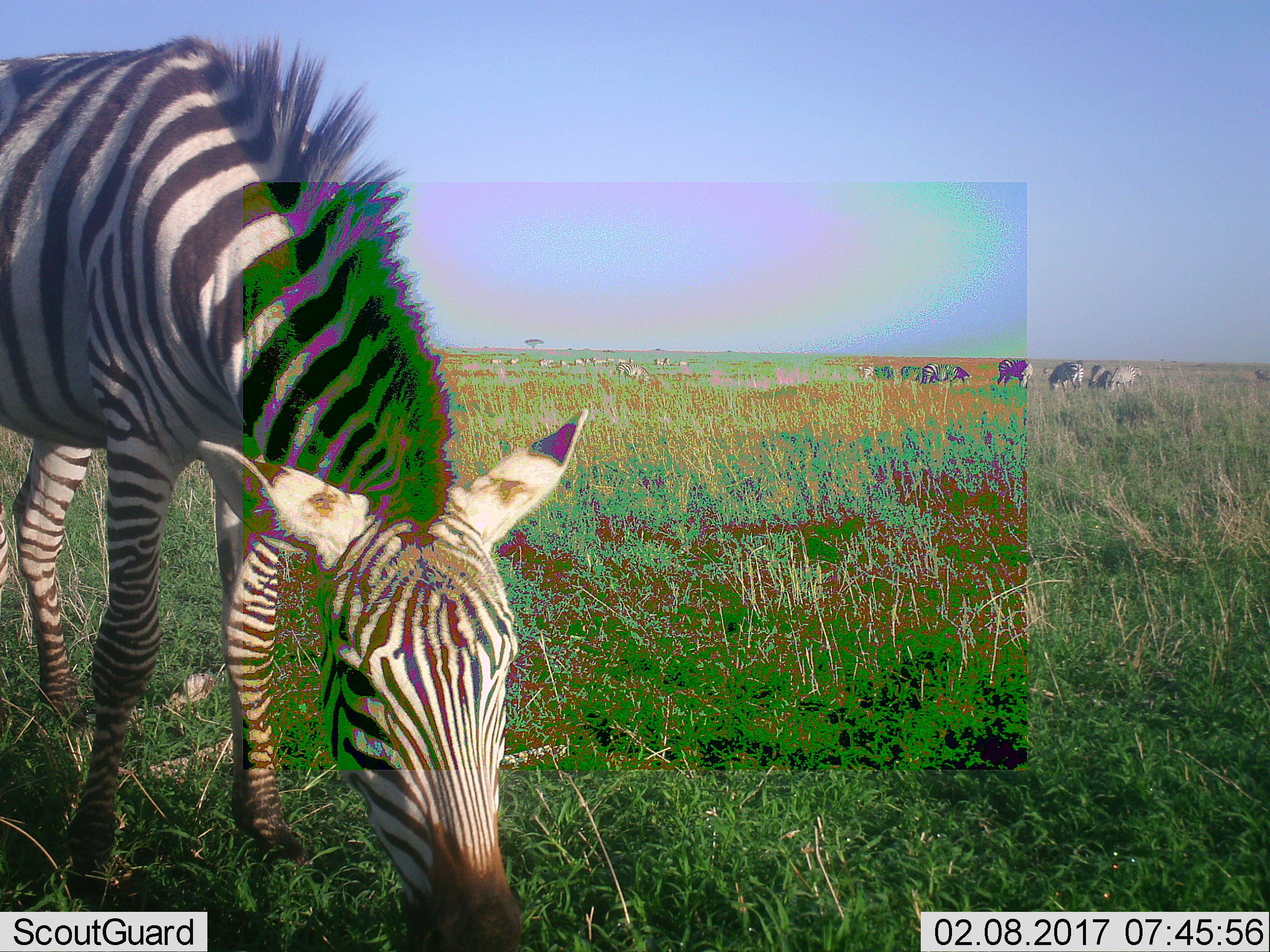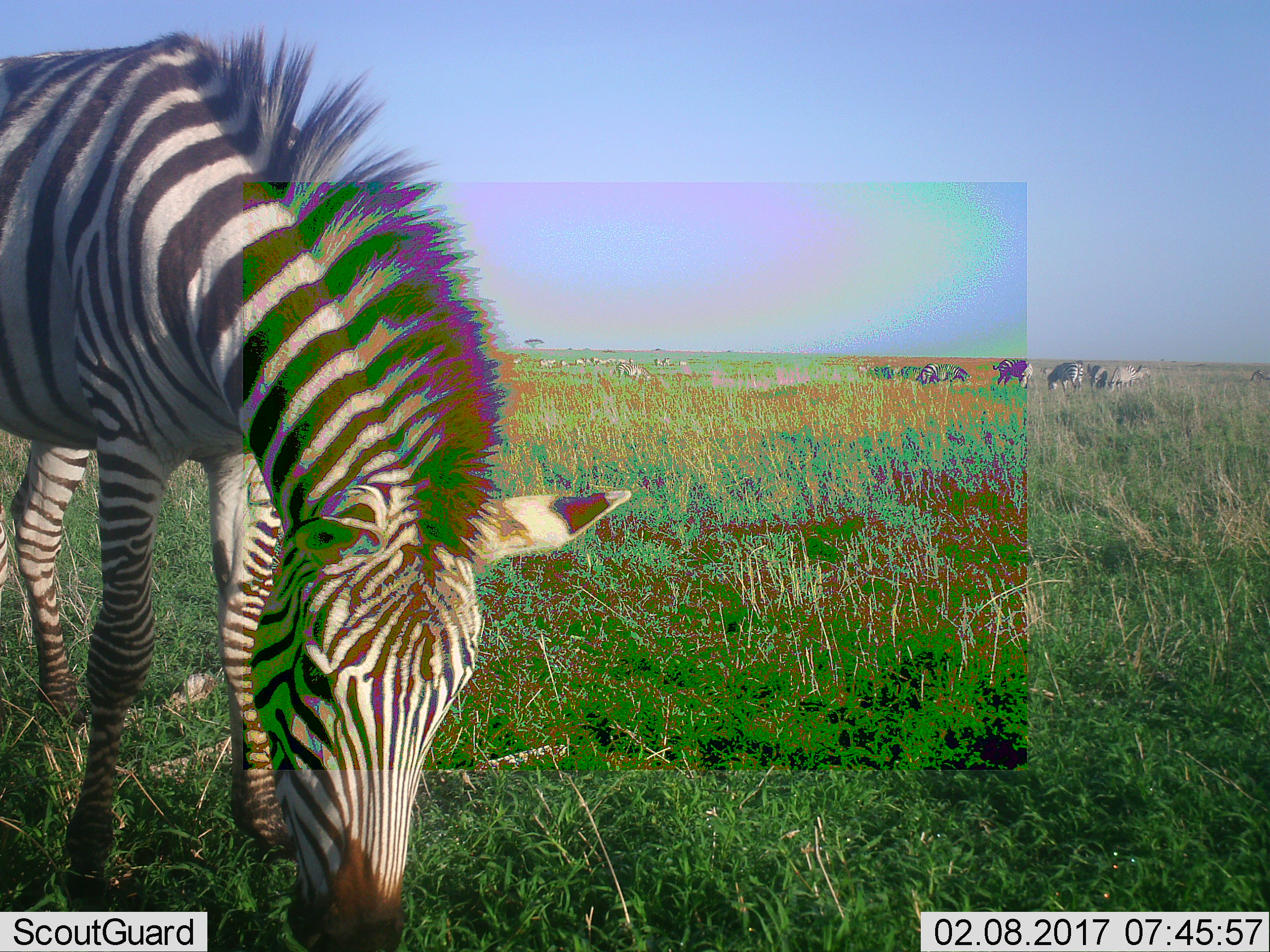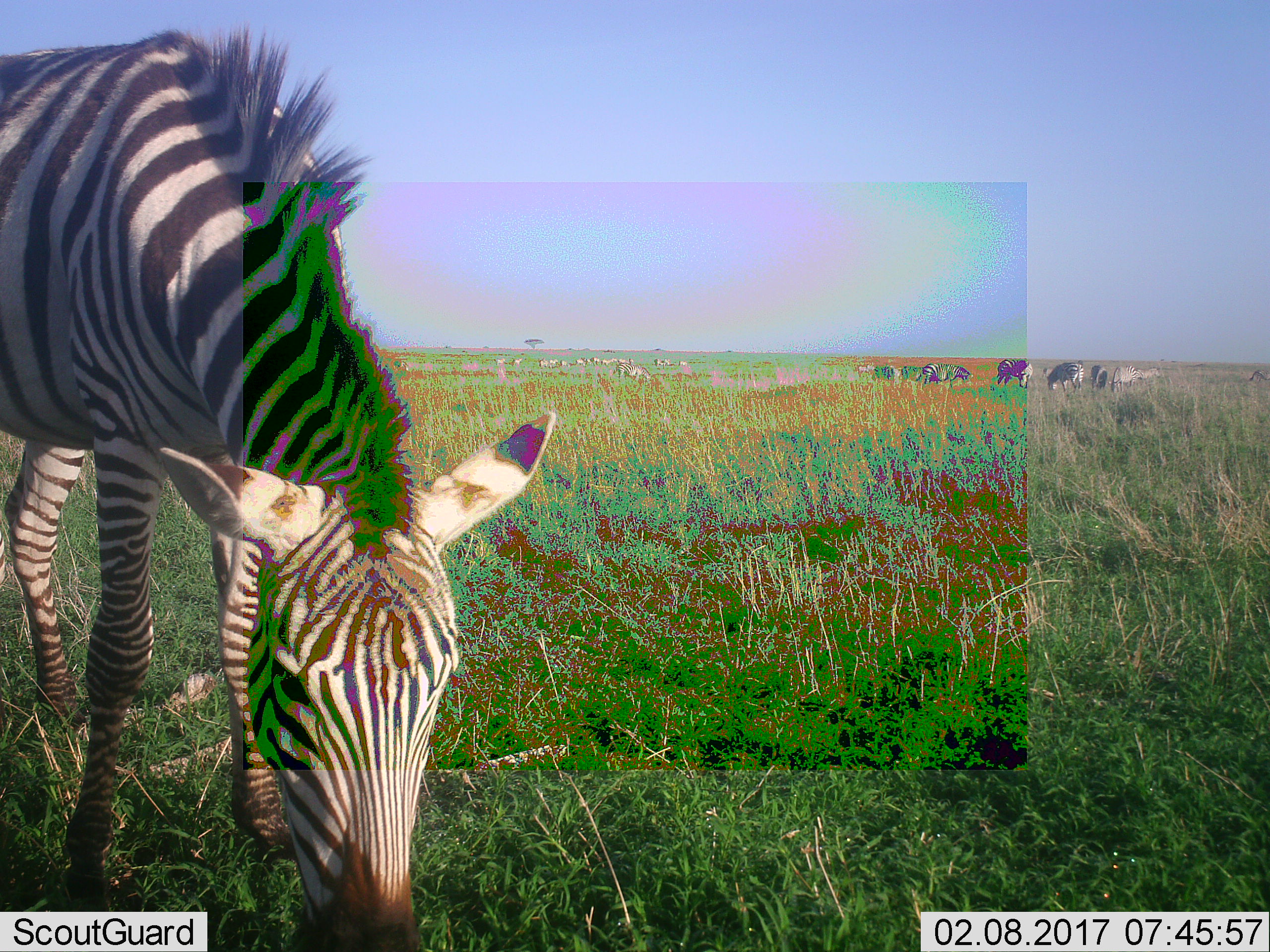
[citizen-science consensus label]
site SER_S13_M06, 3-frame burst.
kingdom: Animalia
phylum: Chordata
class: Mammalia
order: Perissodactyla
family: Equidae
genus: Equus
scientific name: Equus quagga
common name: plains zebra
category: zebraplains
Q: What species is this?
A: Zebraplains (plains zebra) (Equus quagga).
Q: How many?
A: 11-50.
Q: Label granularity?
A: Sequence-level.